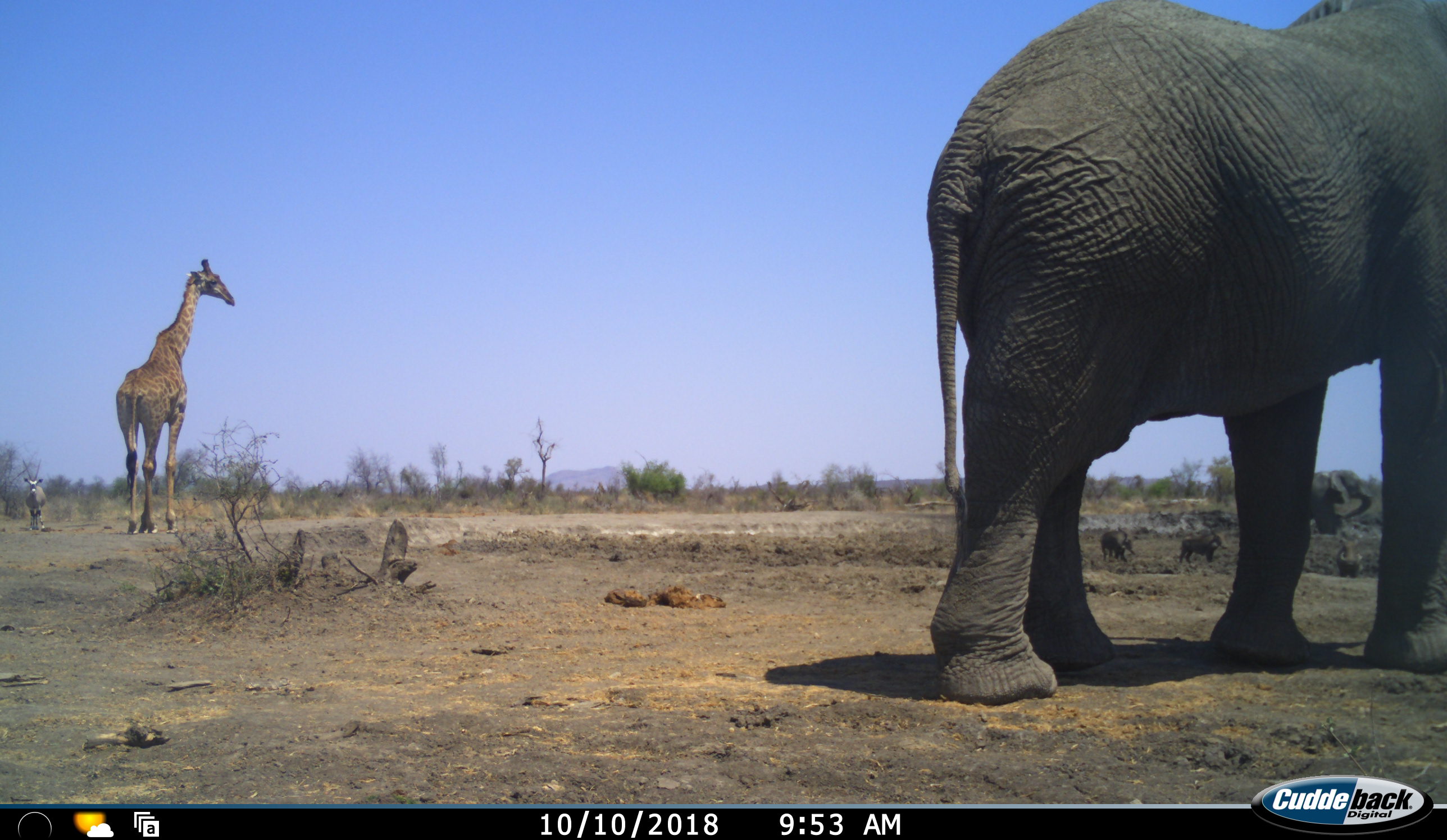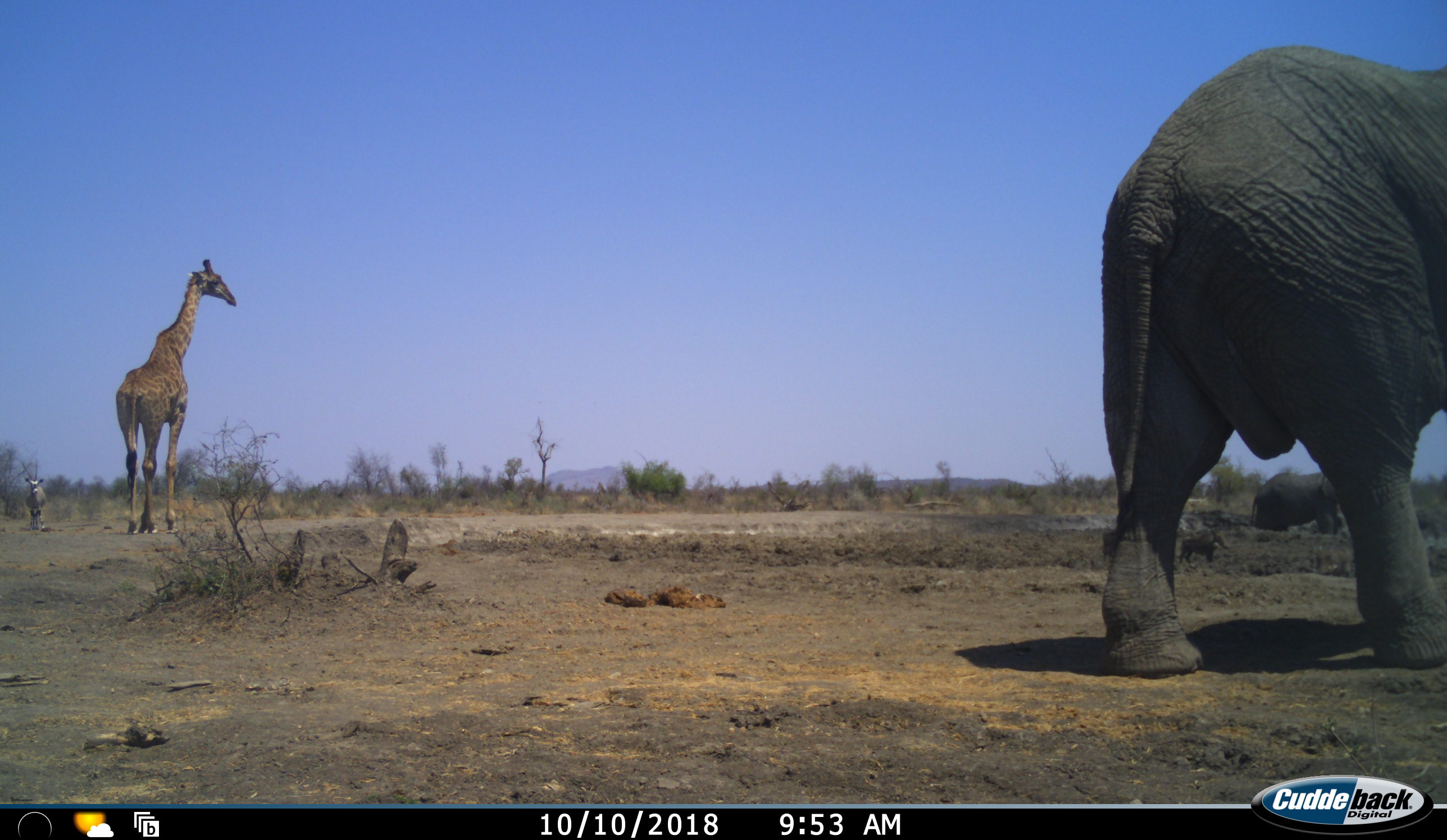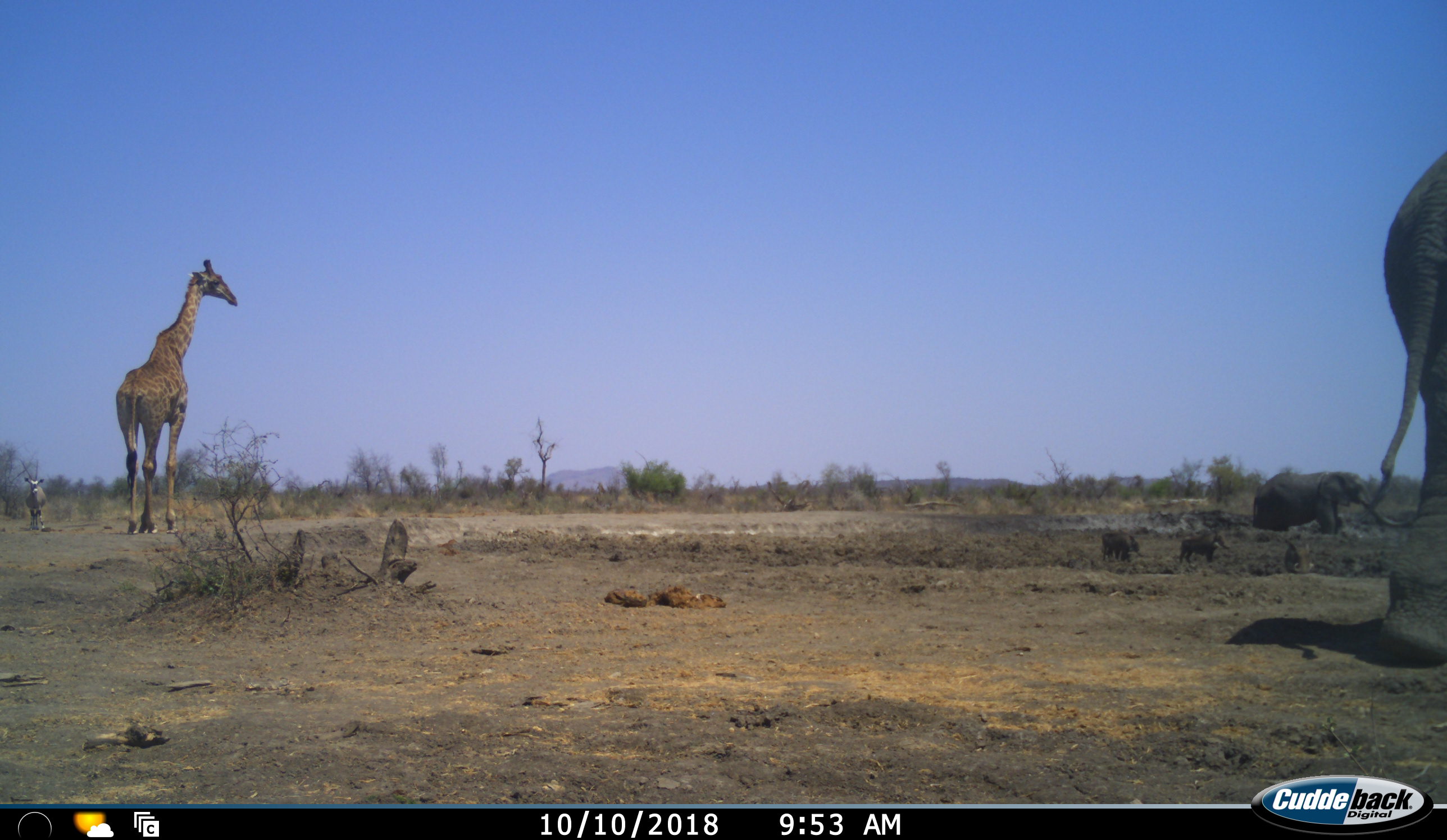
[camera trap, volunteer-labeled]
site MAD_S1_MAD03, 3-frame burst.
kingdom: Animalia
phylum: Chordata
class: Mammalia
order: Proboscidea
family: Elephantidae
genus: Loxodonta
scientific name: Loxodonta africana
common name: african bush elephant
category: elephant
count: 2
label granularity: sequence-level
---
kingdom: Animalia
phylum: Chordata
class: Mammalia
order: Artiodactyla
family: Bovidae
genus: Oryx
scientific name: Oryx gazella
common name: gemsbok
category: oryx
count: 1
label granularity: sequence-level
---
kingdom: Animalia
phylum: Chordata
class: Mammalia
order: Artiodactyla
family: Giraffidae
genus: Giraffa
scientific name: Giraffa camelopardalis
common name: giraffe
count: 1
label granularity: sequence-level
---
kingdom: Animalia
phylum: Chordata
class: Mammalia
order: Artiodactyla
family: Suidae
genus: Phacochoerus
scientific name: Phacochoerus africanus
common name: warthog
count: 3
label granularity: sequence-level